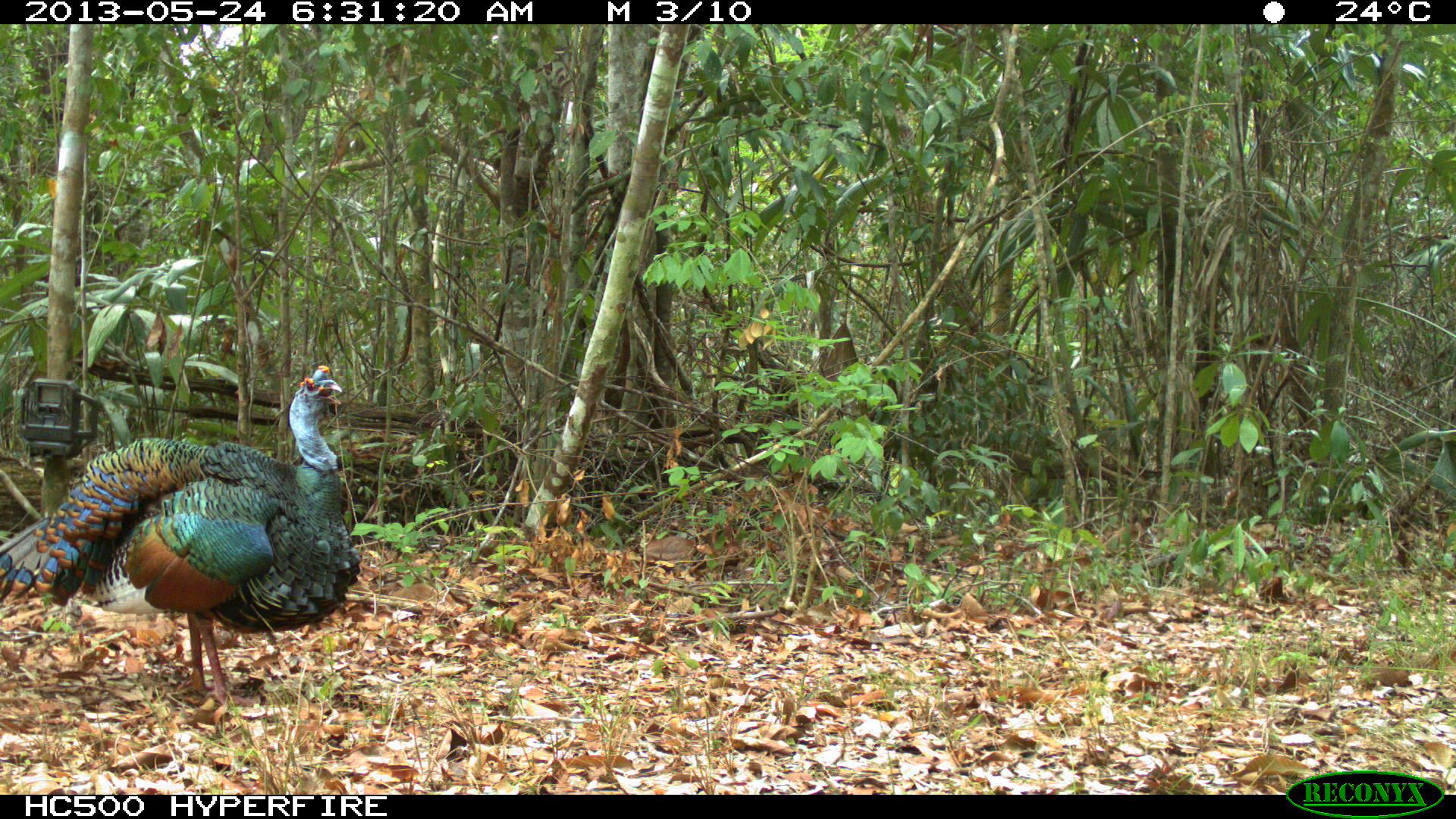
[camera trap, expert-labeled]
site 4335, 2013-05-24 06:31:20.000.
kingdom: Animalia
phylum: Chordata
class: Aves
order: Galliformes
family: Phasianidae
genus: Meleagris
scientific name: Meleagris ocellata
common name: ocellated turkey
Meleagris ocellata (ocellated turkey), count 1, sex male.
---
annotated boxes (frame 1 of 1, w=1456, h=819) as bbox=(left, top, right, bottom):
meleagris ocellata: bbox=(0, 361, 363, 708)